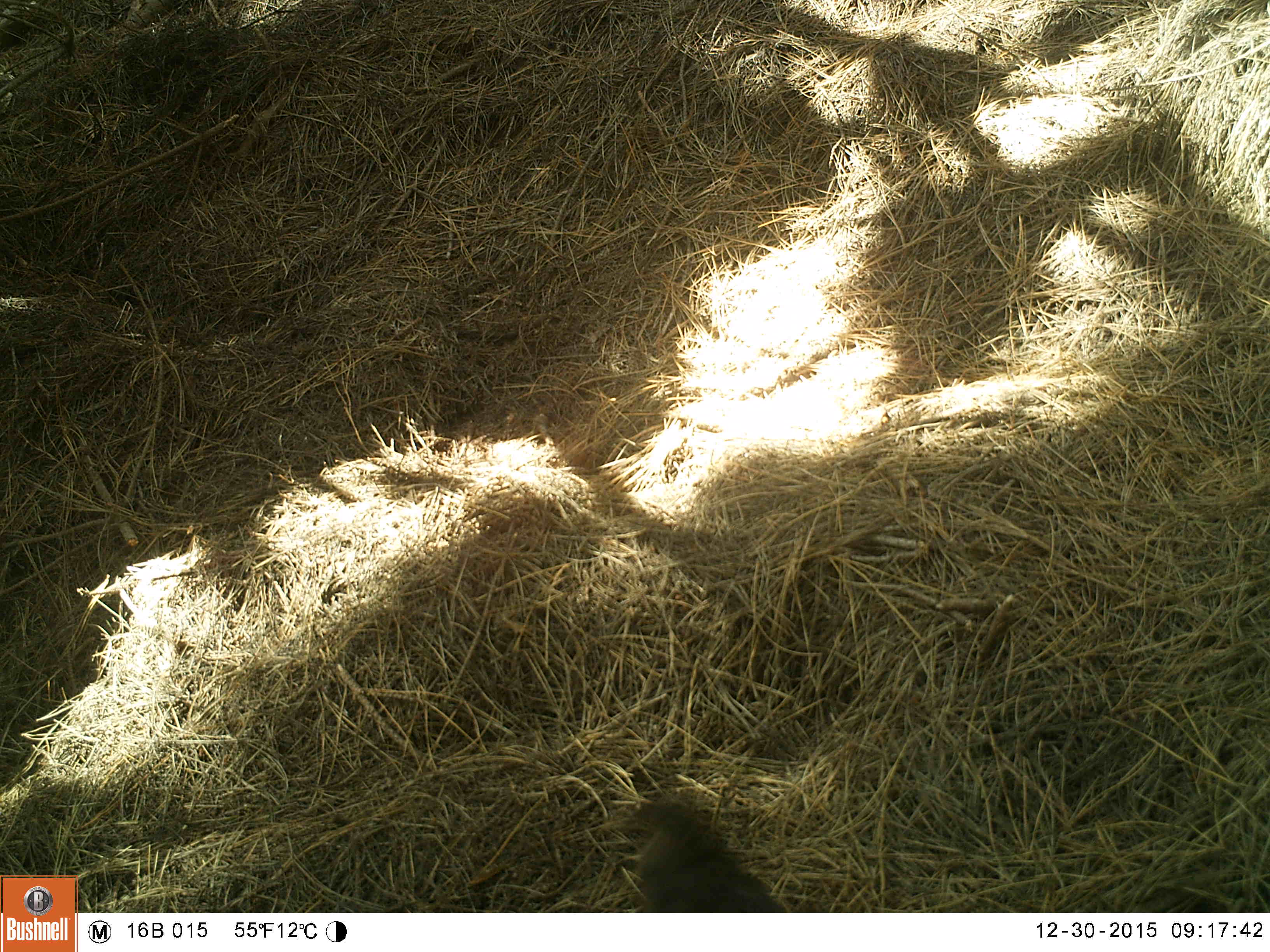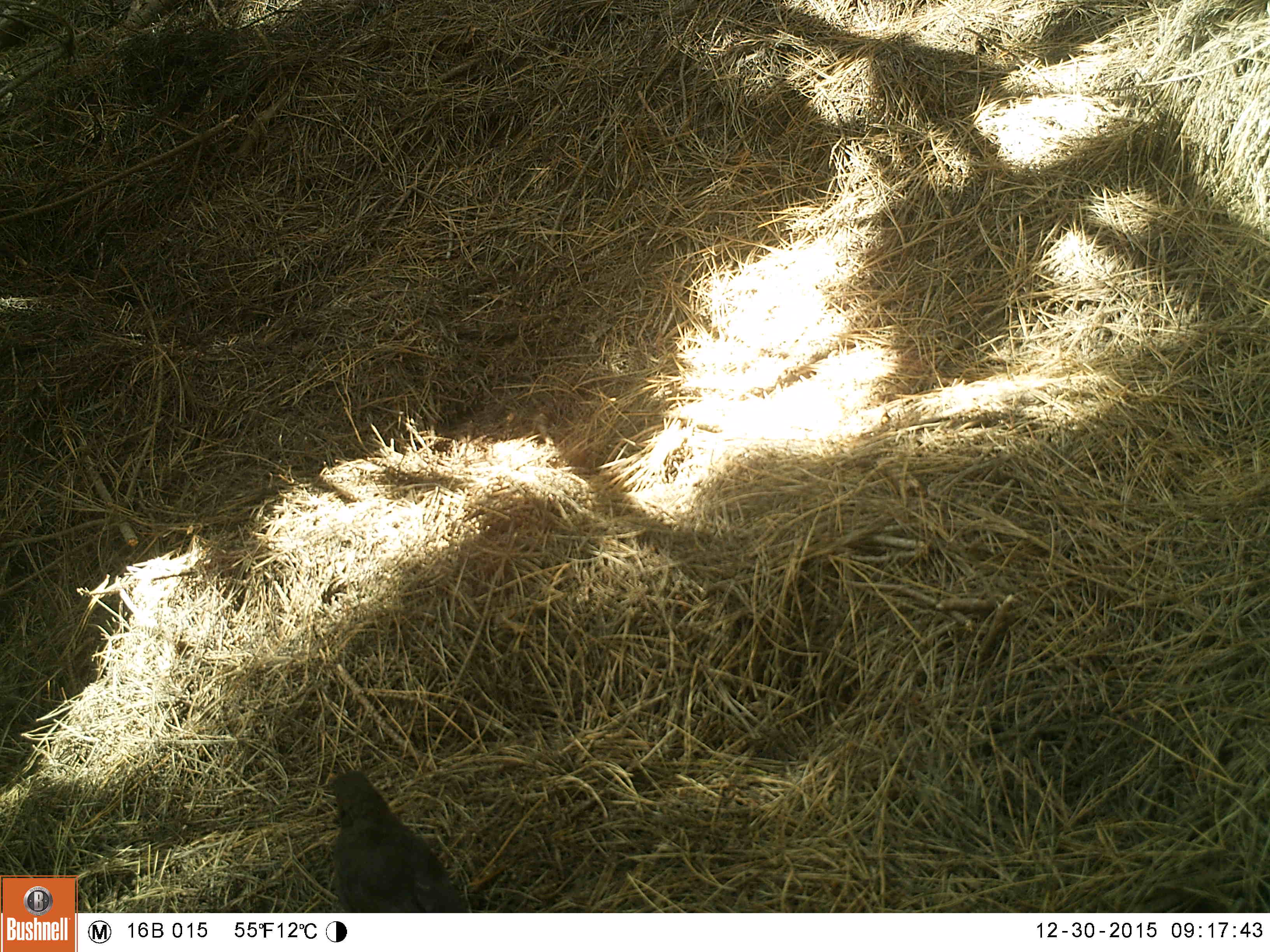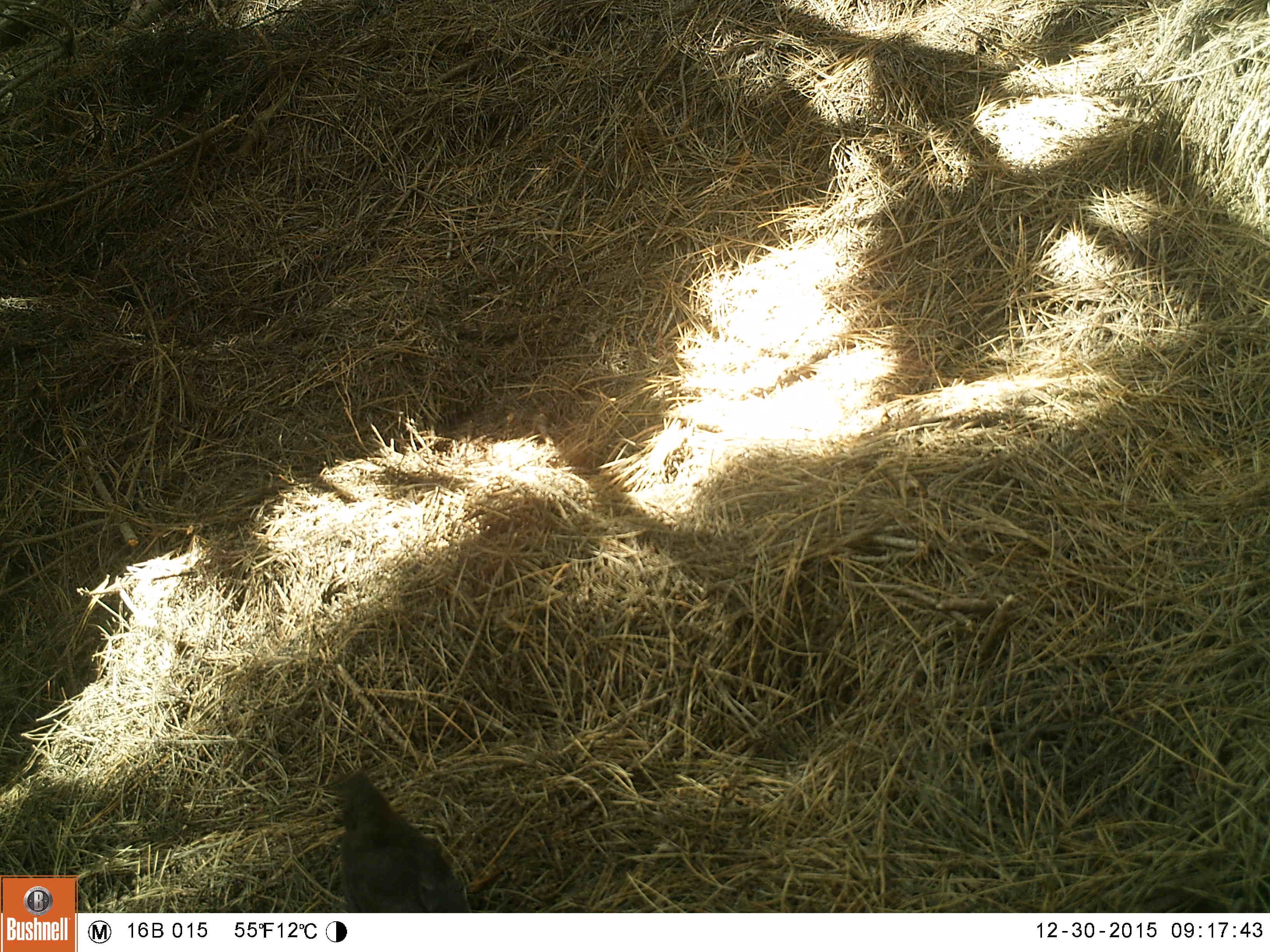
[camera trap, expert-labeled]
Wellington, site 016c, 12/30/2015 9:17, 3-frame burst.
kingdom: Animalia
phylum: Chordata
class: Aves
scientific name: Aves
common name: bird